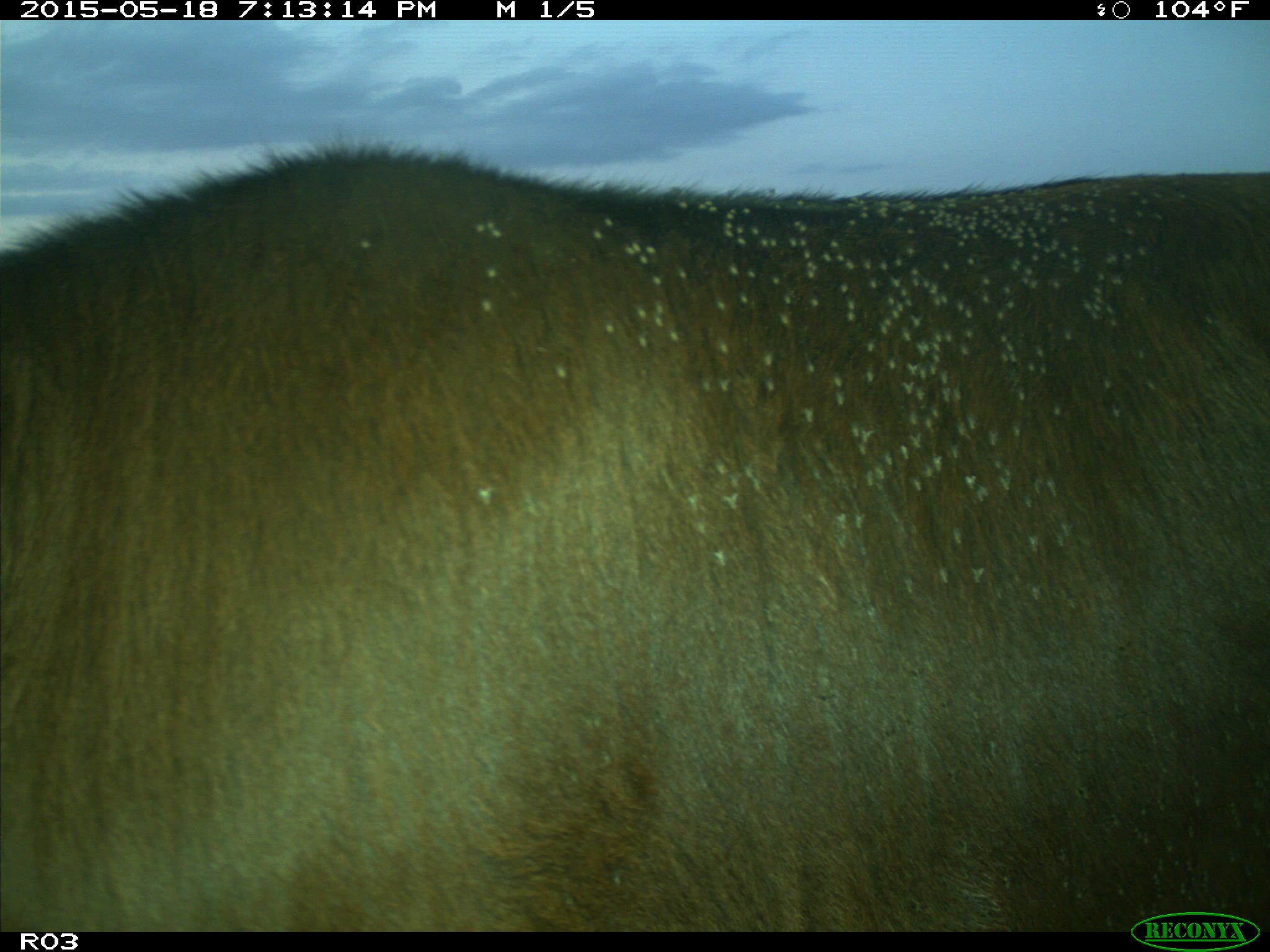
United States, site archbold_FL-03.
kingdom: Animalia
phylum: Chordata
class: Mammalia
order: Artiodactyla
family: Bovidae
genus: Bos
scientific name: Bos taurus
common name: domestic cow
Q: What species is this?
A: Bos taurus (domestic cow).